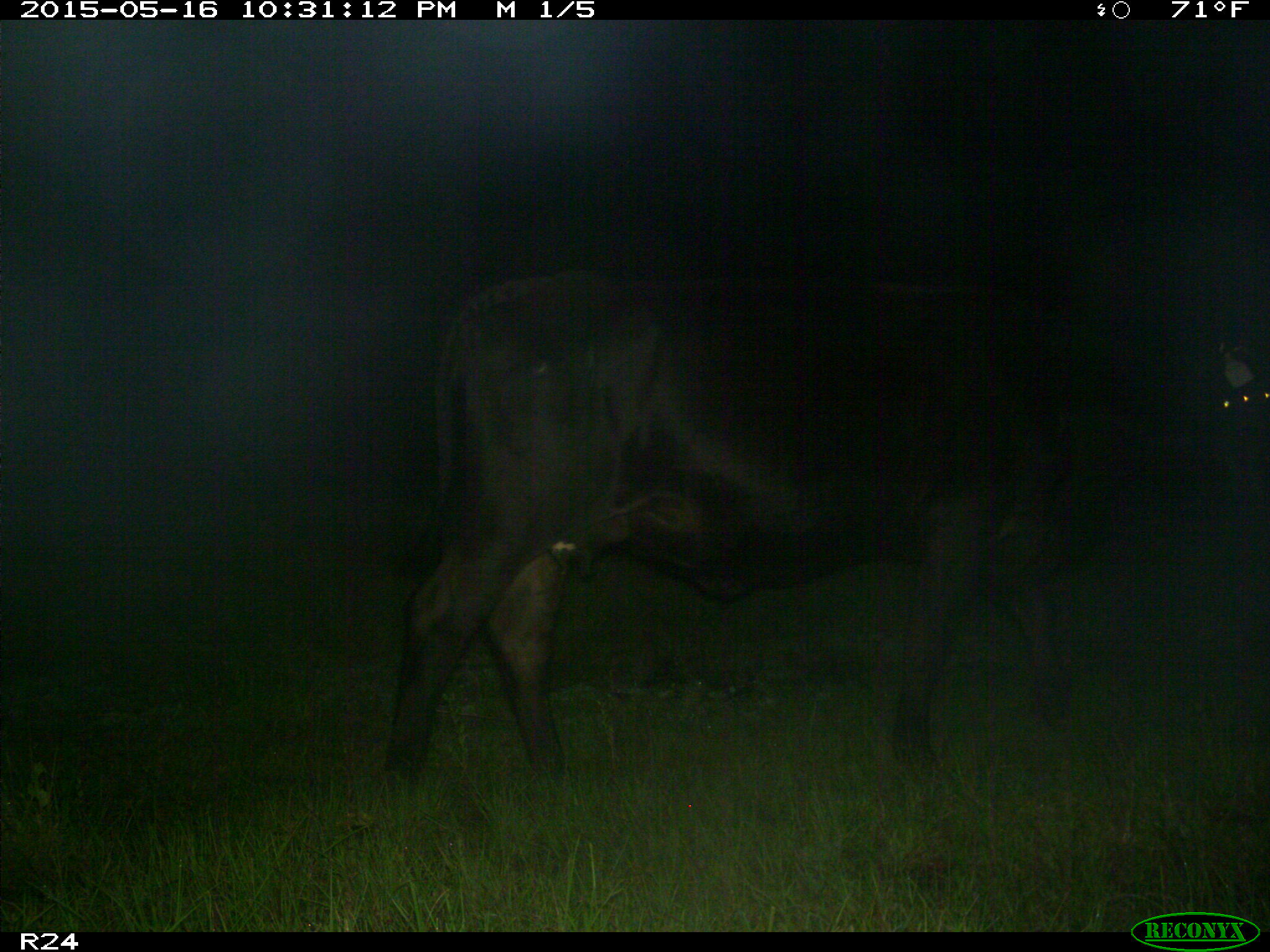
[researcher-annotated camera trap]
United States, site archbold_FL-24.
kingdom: Animalia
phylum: Chordata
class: Mammalia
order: Artiodactyla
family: Bovidae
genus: Bos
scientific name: Bos taurus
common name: domestic cow